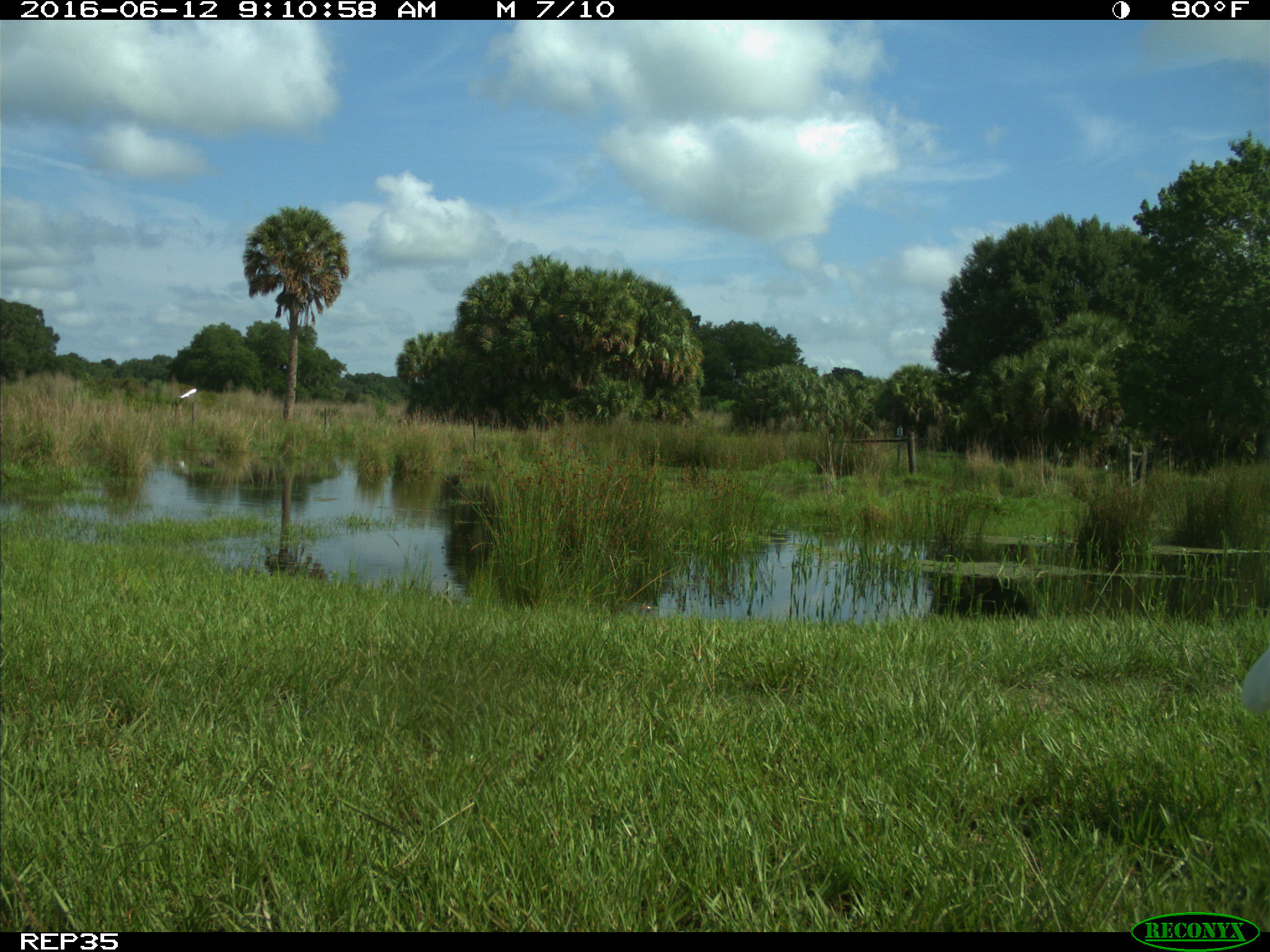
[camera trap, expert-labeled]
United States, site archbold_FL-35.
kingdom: Animalia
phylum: Chordata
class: Aves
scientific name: Aves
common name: birds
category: unidentified bird